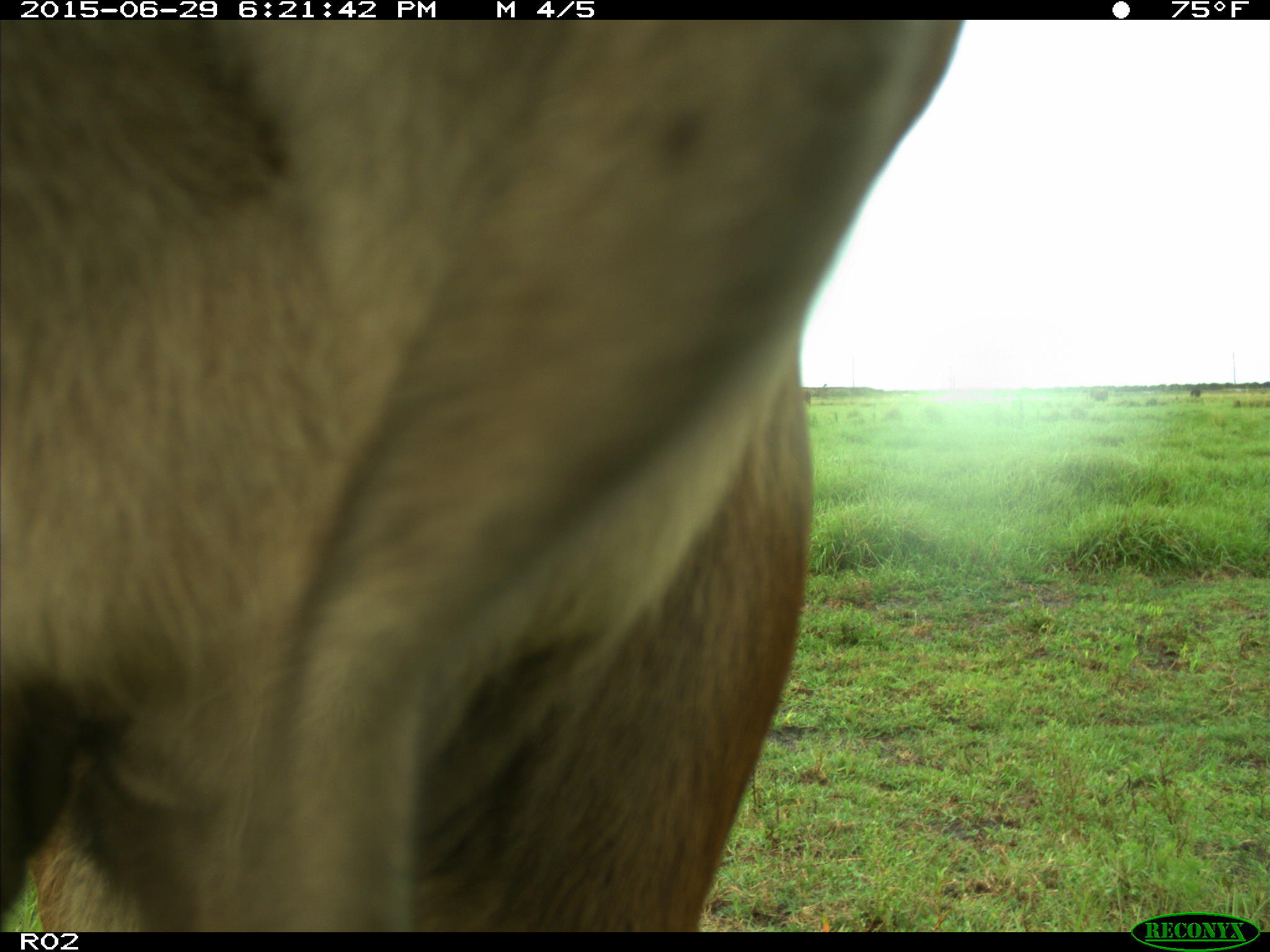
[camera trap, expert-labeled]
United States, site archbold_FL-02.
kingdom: Animalia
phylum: Chordata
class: Mammalia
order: Artiodactyla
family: Bovidae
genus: Bos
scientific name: Bos taurus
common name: domestic cow